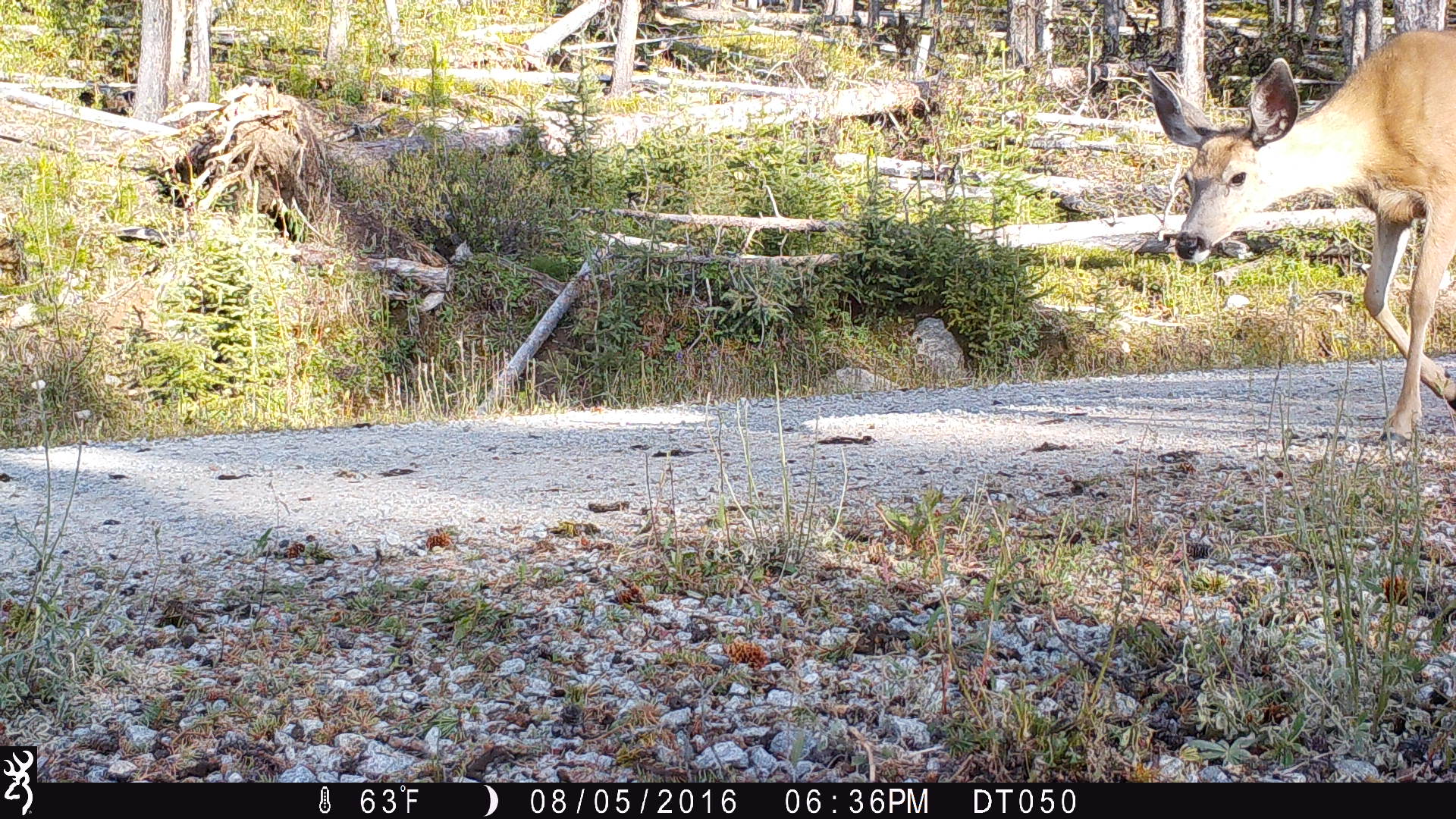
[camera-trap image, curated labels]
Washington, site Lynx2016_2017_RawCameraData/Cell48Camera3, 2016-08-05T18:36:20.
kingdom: Animalia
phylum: Chordata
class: Mammalia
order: Artiodactyla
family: Cervidae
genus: Odocoileus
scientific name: Odocoileus hemionus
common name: mule deer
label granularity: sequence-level